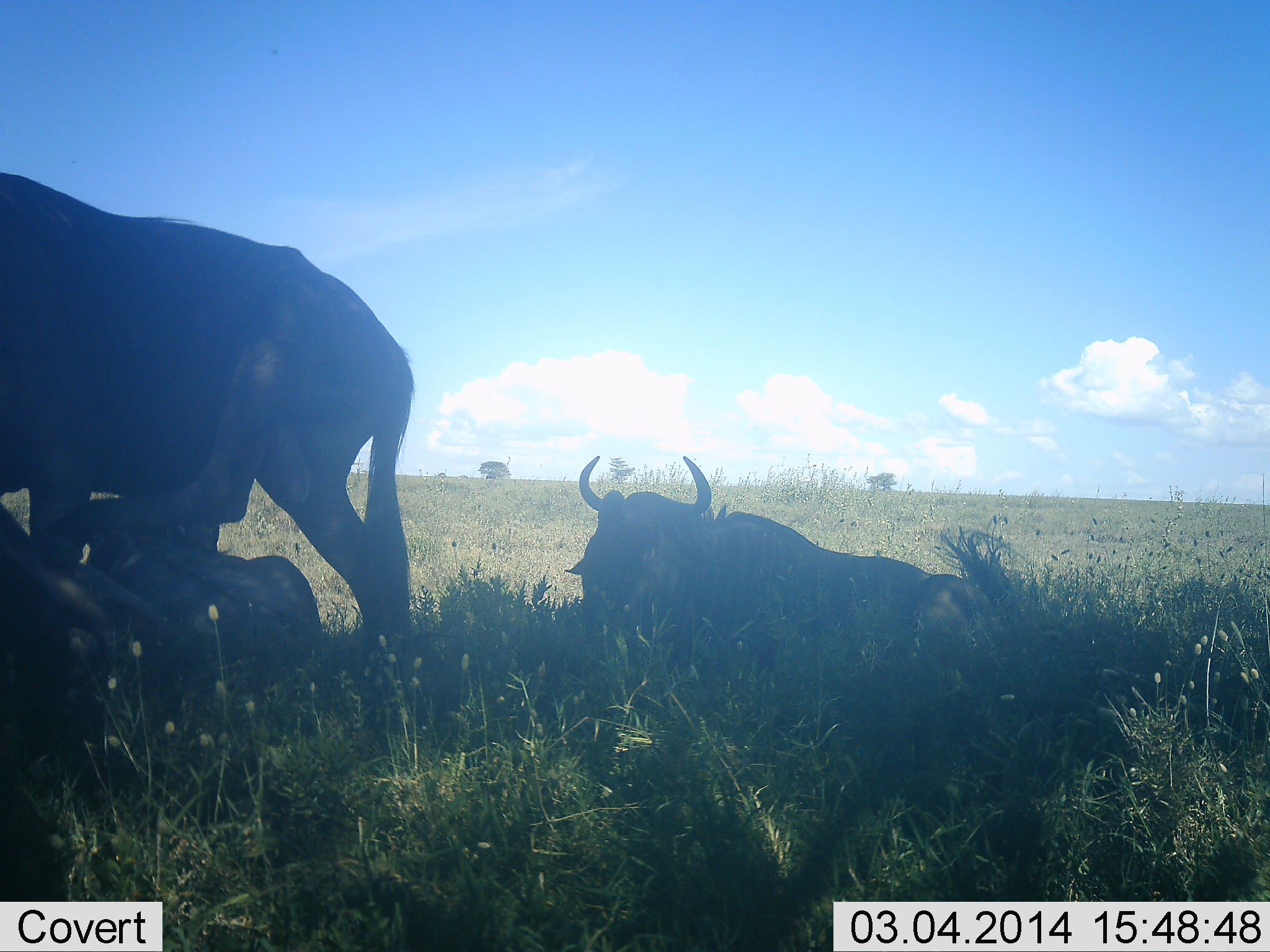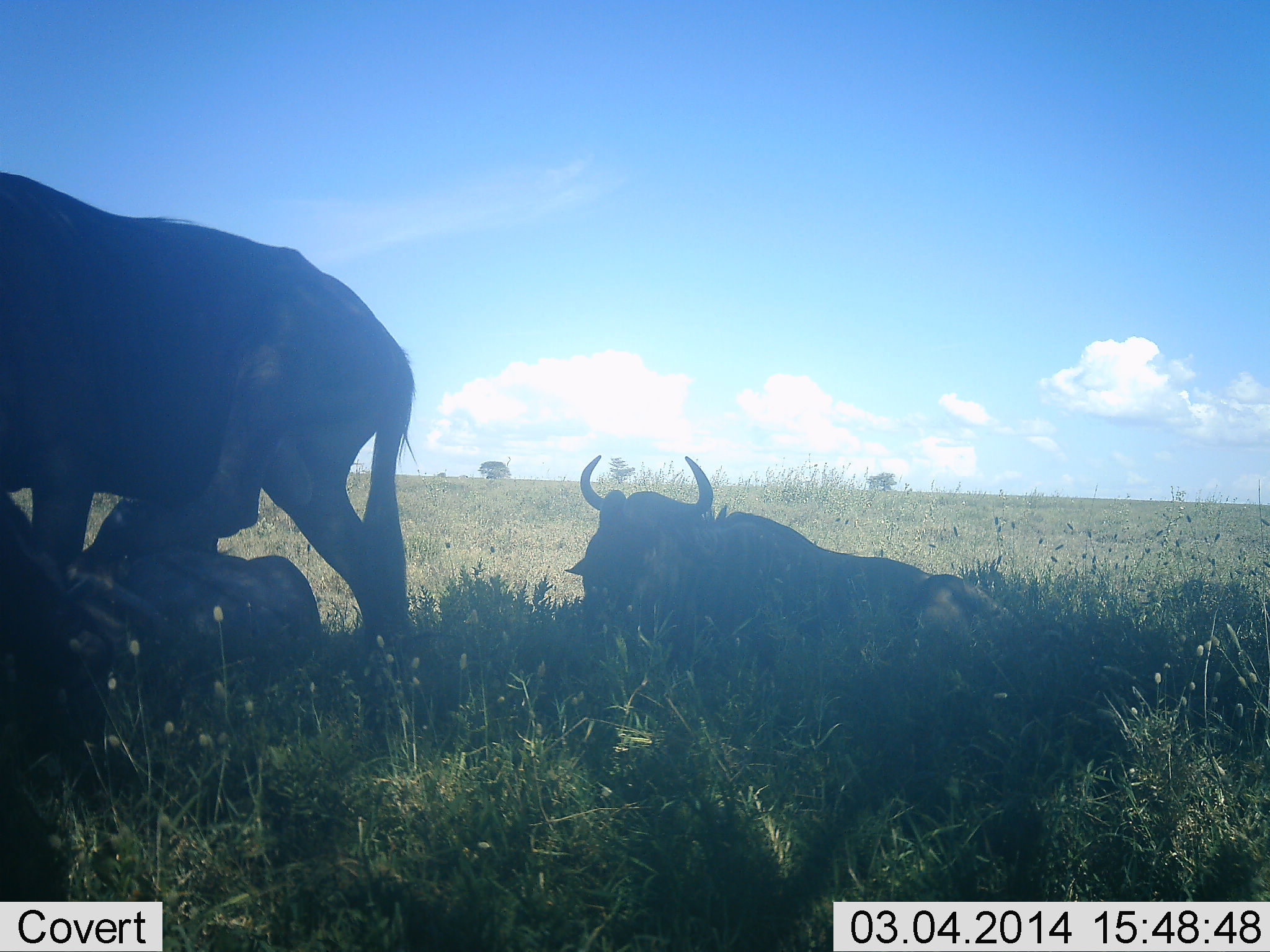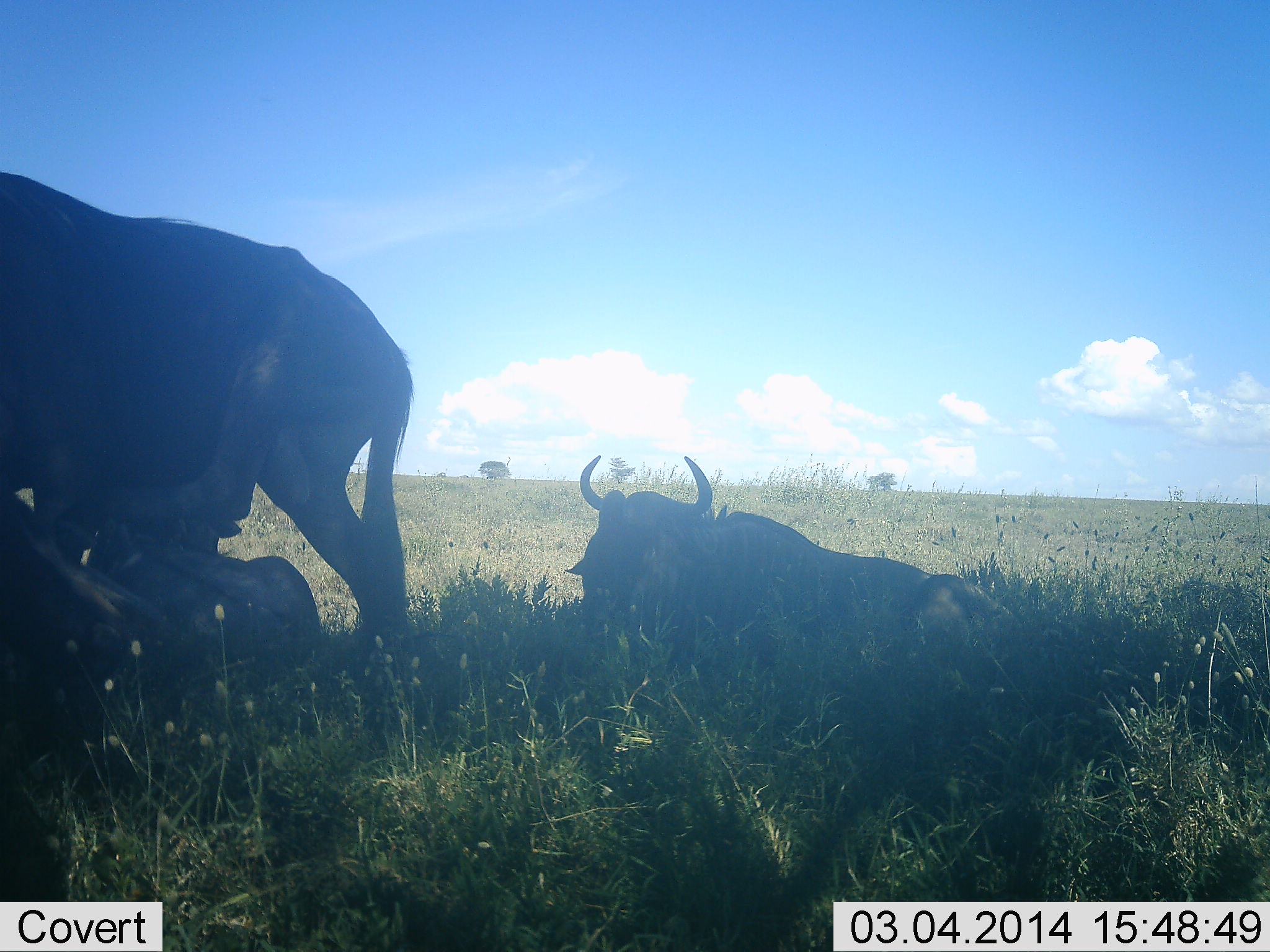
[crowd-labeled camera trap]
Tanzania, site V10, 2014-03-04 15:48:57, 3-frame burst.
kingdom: Animalia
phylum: Chordata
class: Mammalia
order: Artiodactyla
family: Bovidae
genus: Connochaetes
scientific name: Connochaetes taurinus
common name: blue wildebeest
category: wildebeest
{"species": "wildebeest (blue wildebeest) (Connochaetes taurinus)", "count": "3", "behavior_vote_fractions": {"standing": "100%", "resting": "100%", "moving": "0%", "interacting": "0%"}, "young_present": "10%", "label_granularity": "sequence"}